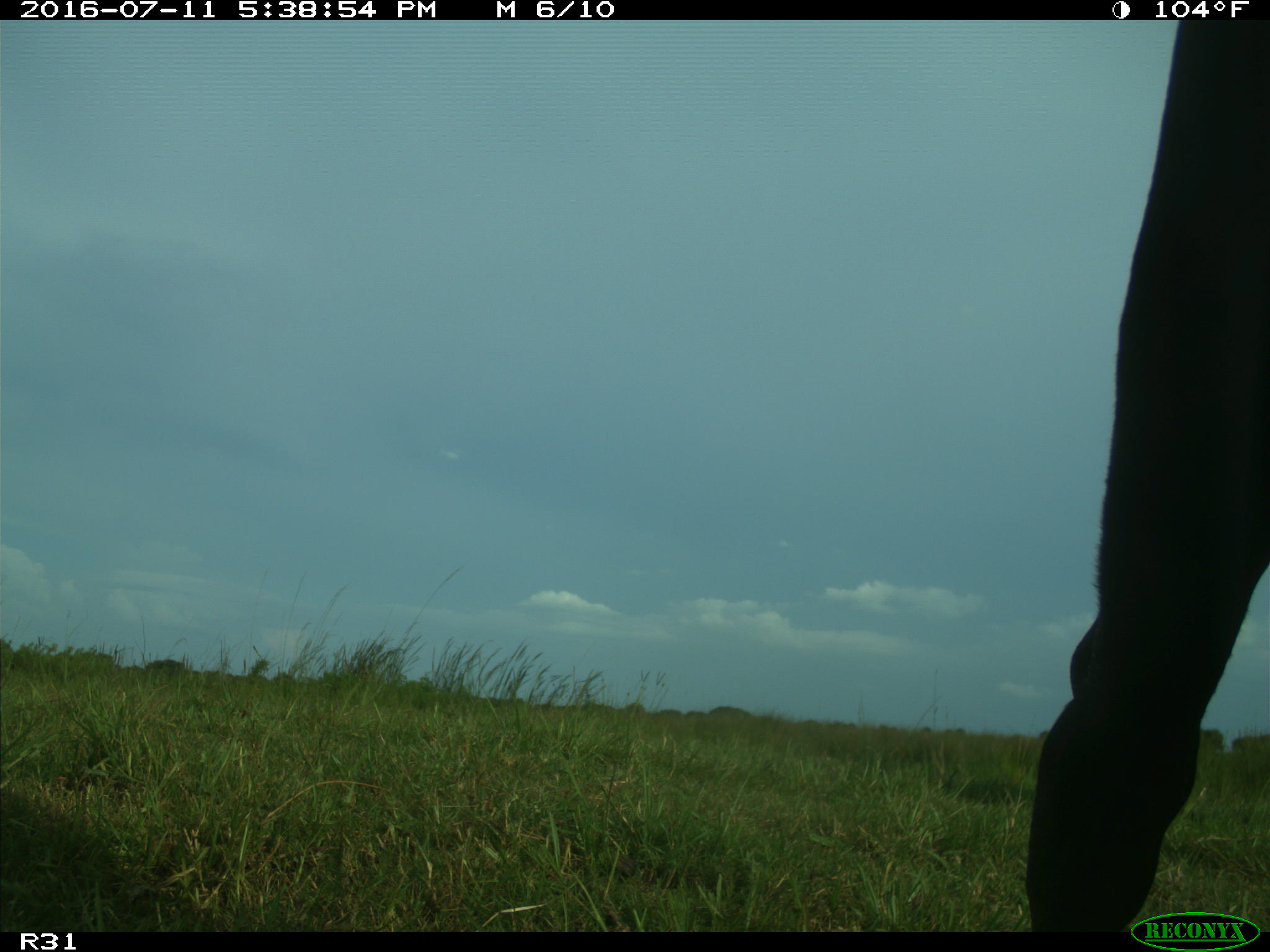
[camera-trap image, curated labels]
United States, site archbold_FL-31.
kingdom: Animalia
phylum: Chordata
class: Mammalia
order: Artiodactyla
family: Bovidae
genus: Bos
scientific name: Bos taurus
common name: domestic cow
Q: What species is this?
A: Bos taurus (domestic cow).